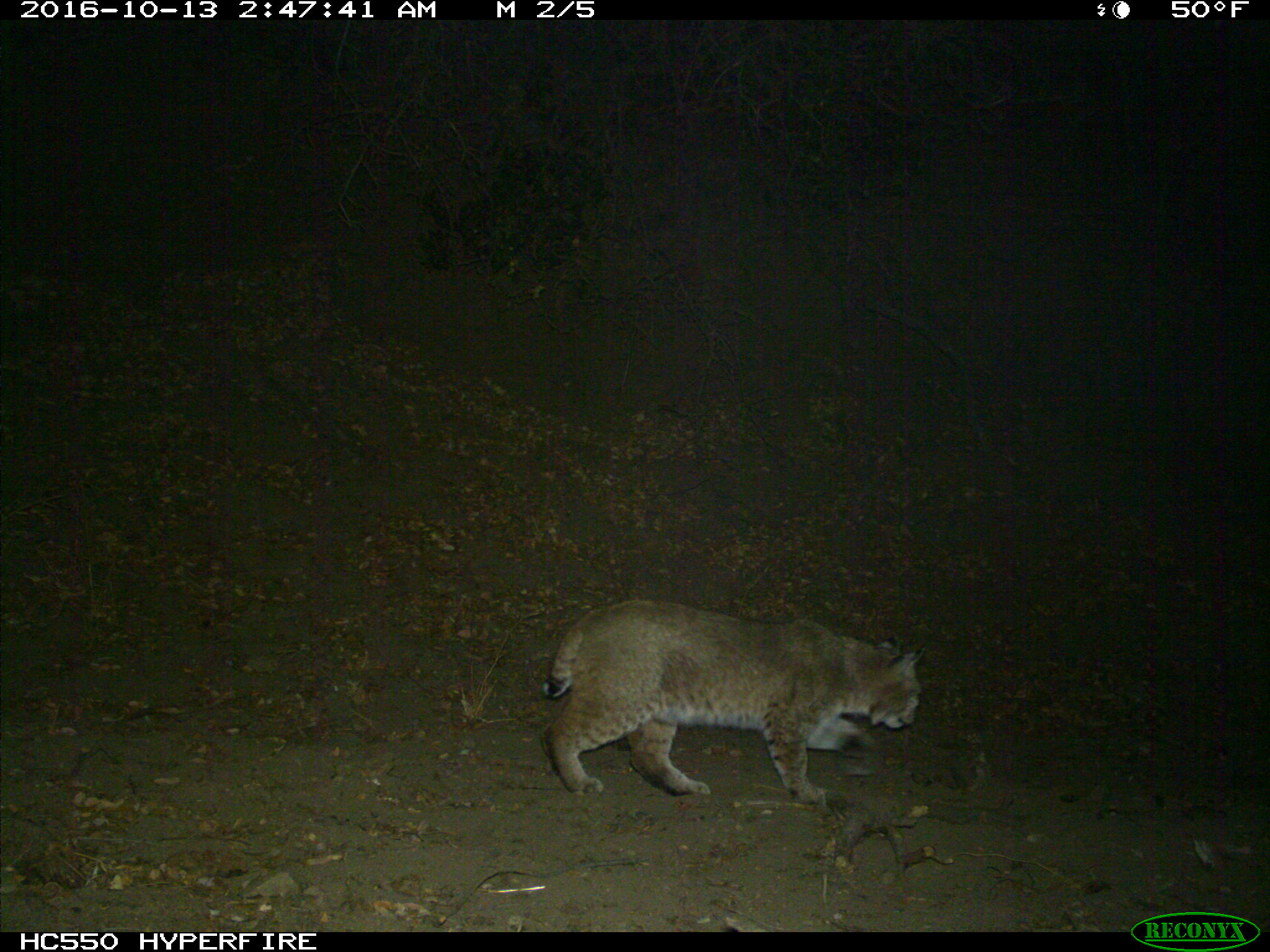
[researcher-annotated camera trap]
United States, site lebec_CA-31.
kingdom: Animalia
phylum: Chordata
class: Mammalia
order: Carnivora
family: Felidae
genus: Lynx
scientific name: Lynx rufus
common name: bobcat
Lynx rufus (bobcat).